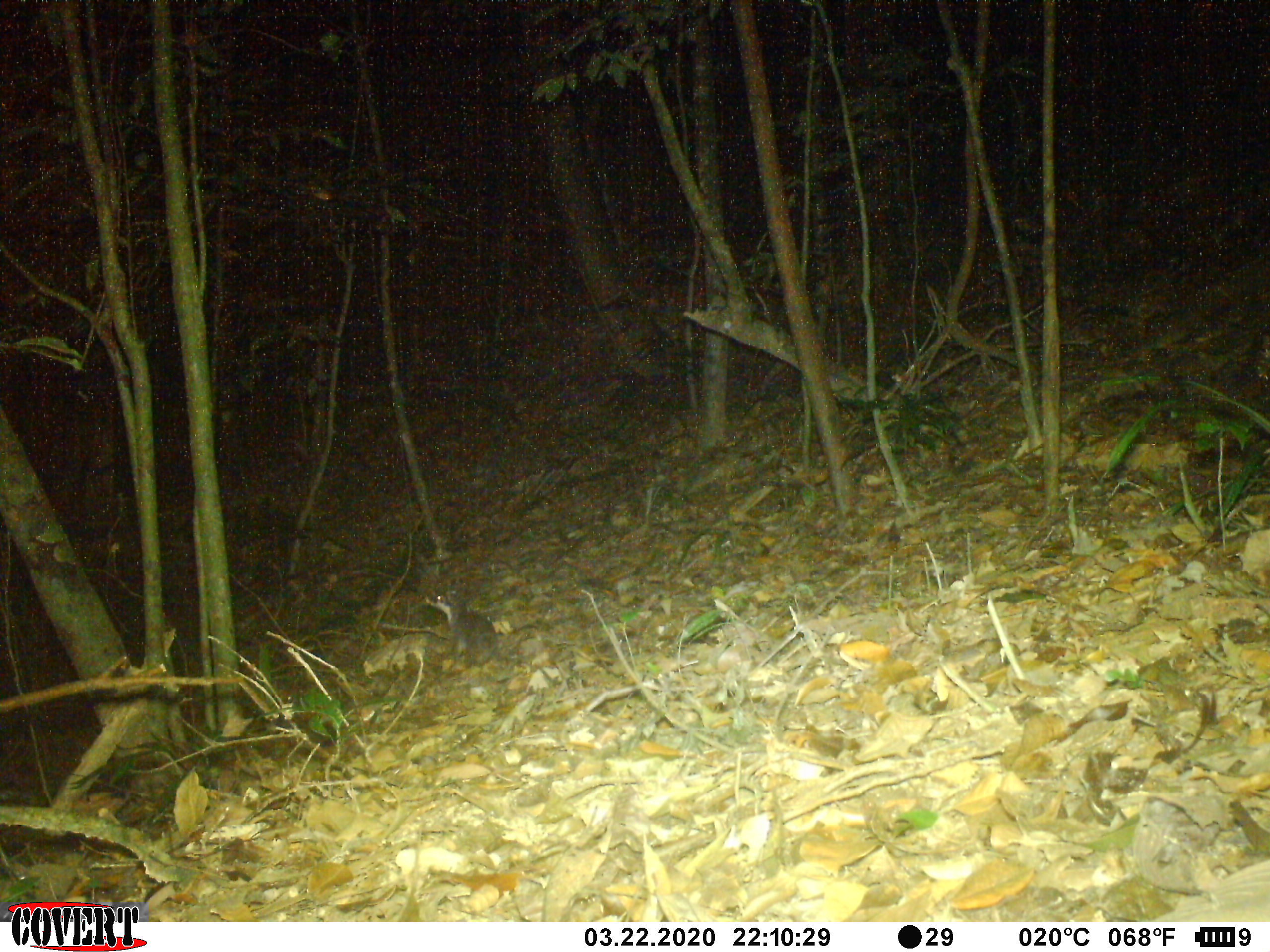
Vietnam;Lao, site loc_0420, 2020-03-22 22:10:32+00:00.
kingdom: Animalia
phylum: Chordata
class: Mammalia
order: Carnivora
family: Mustelidae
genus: Melogale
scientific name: Melogale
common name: ferret badger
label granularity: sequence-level